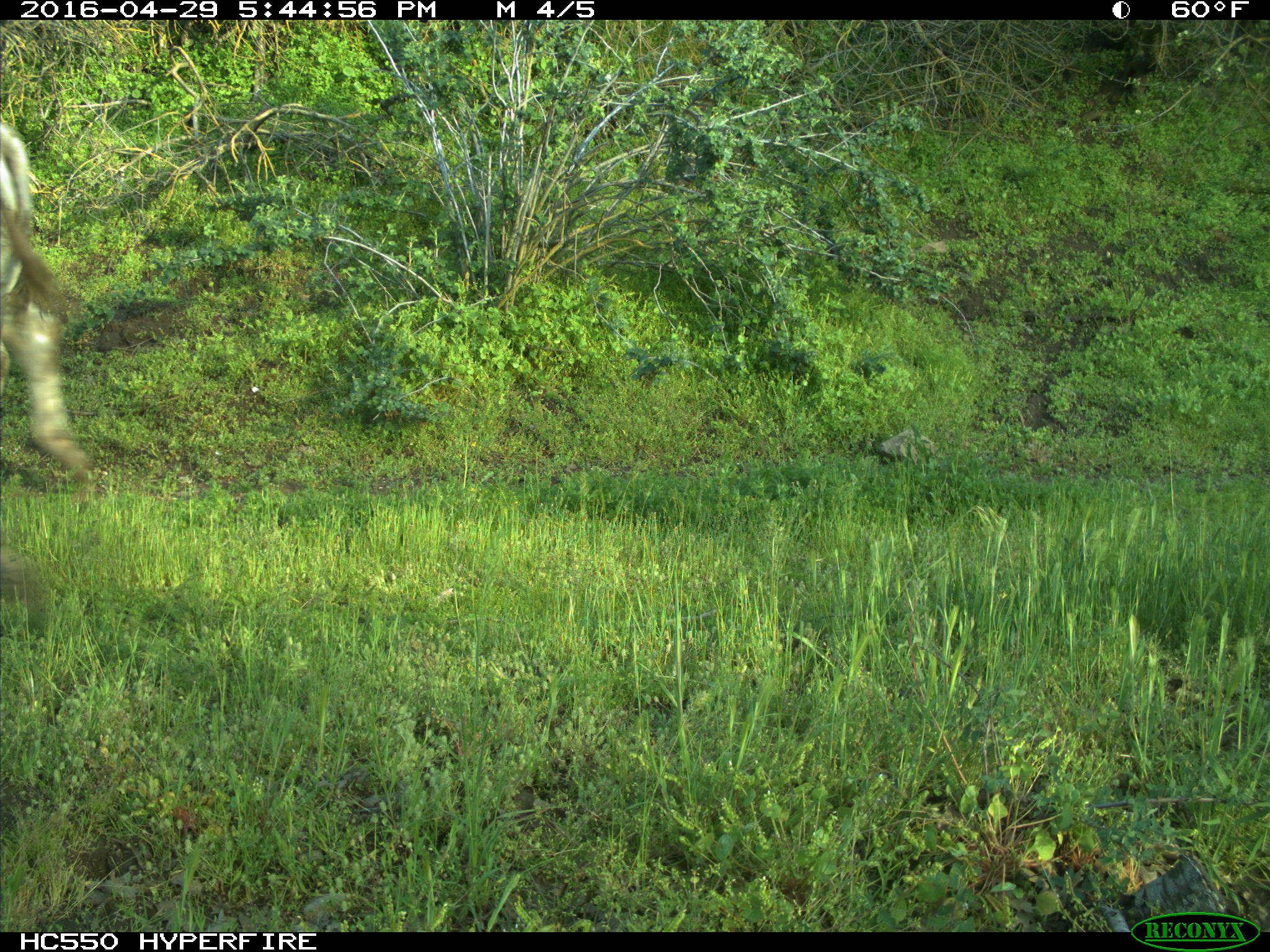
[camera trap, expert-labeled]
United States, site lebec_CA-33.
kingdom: Animalia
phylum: Chordata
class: Mammalia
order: Artiodactyla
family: Bovidae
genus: Bos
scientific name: Bos taurus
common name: domestic cow